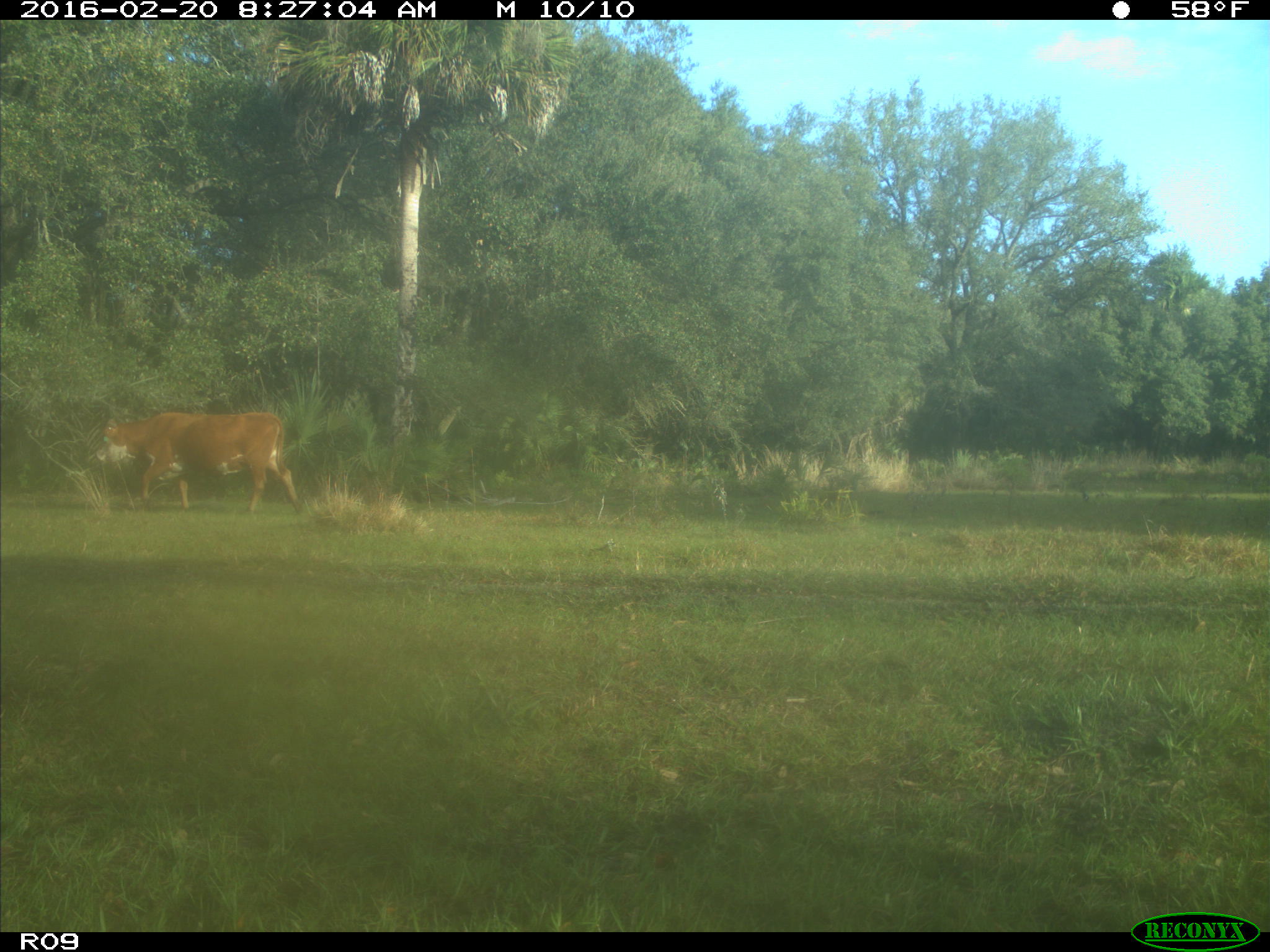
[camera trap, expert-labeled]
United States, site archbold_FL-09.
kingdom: Animalia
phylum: Chordata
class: Mammalia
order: Artiodactyla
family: Bovidae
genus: Bos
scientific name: Bos taurus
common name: domestic cow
Bos taurus (domestic cow).